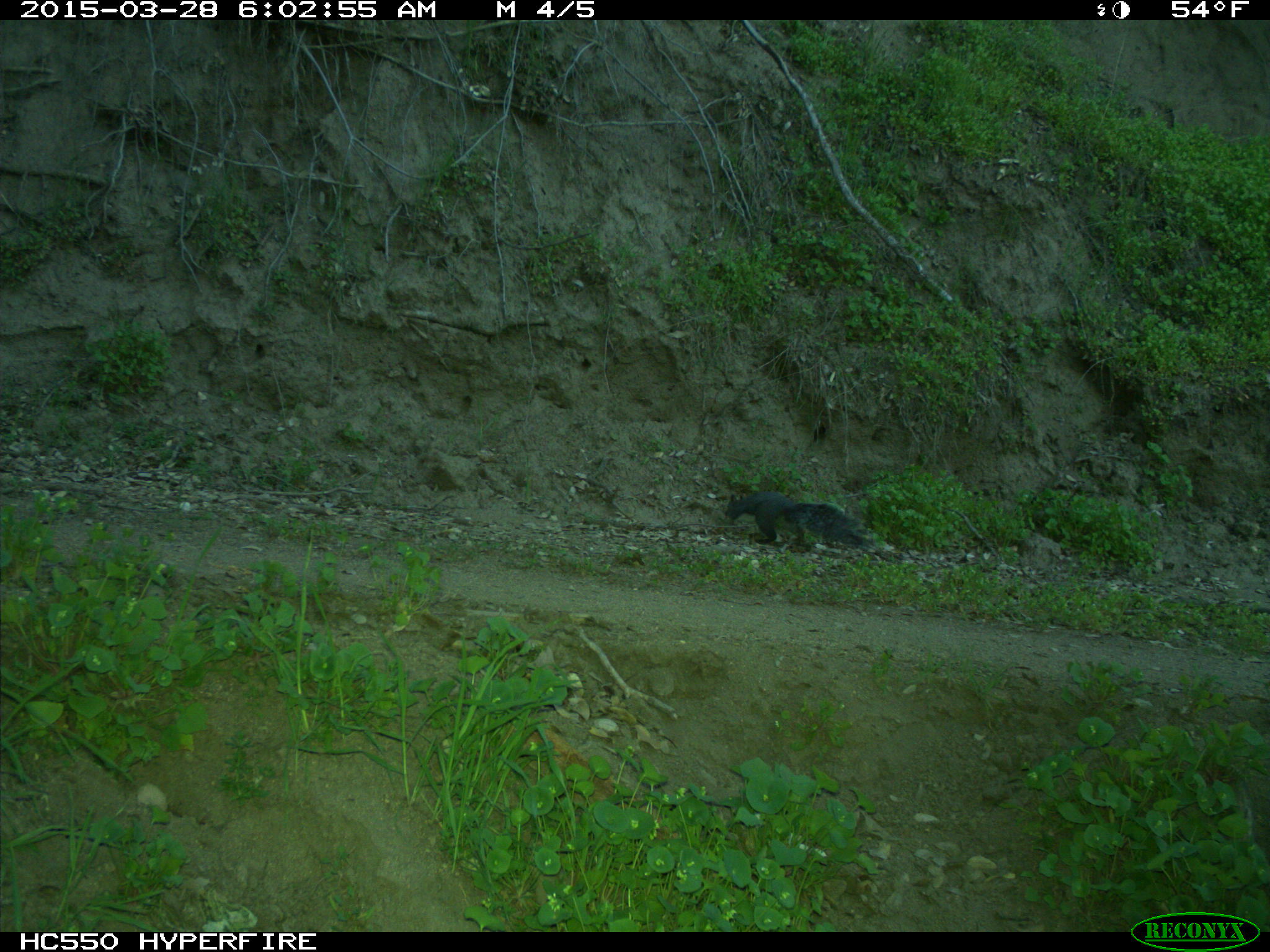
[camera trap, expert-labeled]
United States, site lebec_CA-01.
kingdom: Animalia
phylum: Chordata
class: Mammalia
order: Rodentia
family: Sciuridae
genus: Sciurus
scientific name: Sciurus carolinensis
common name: eastern gray squirrel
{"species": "Sciurus carolinensis (eastern gray squirrel)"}